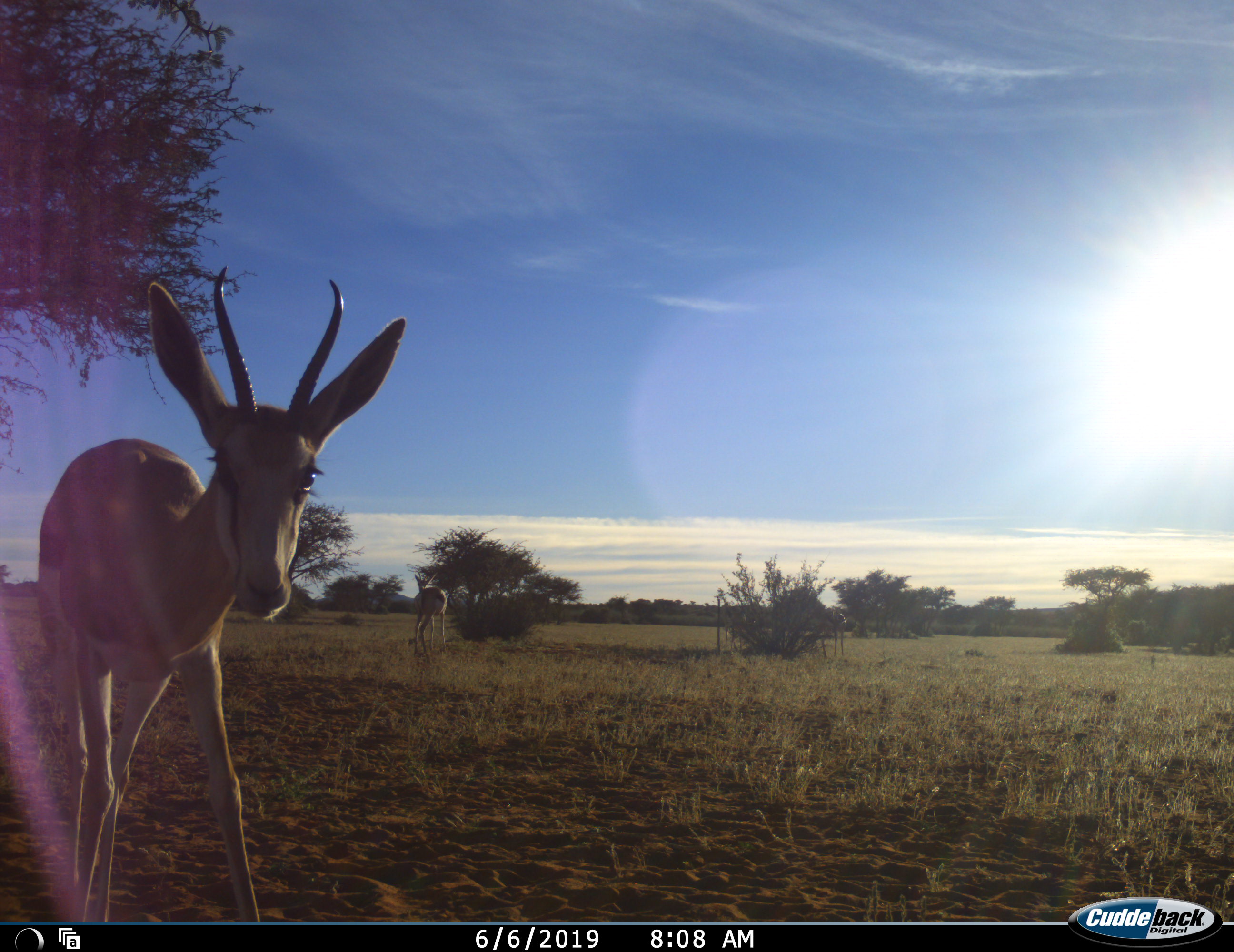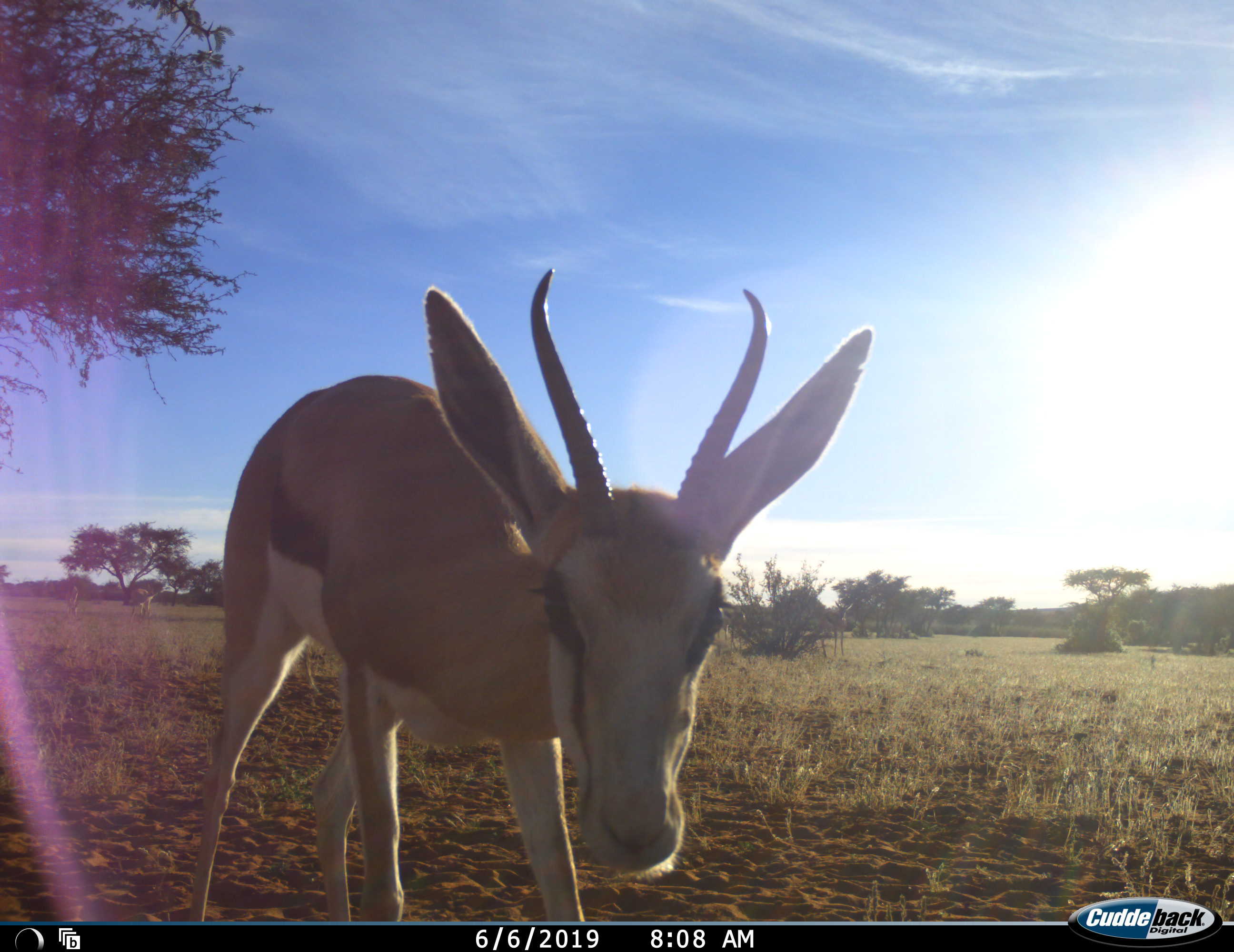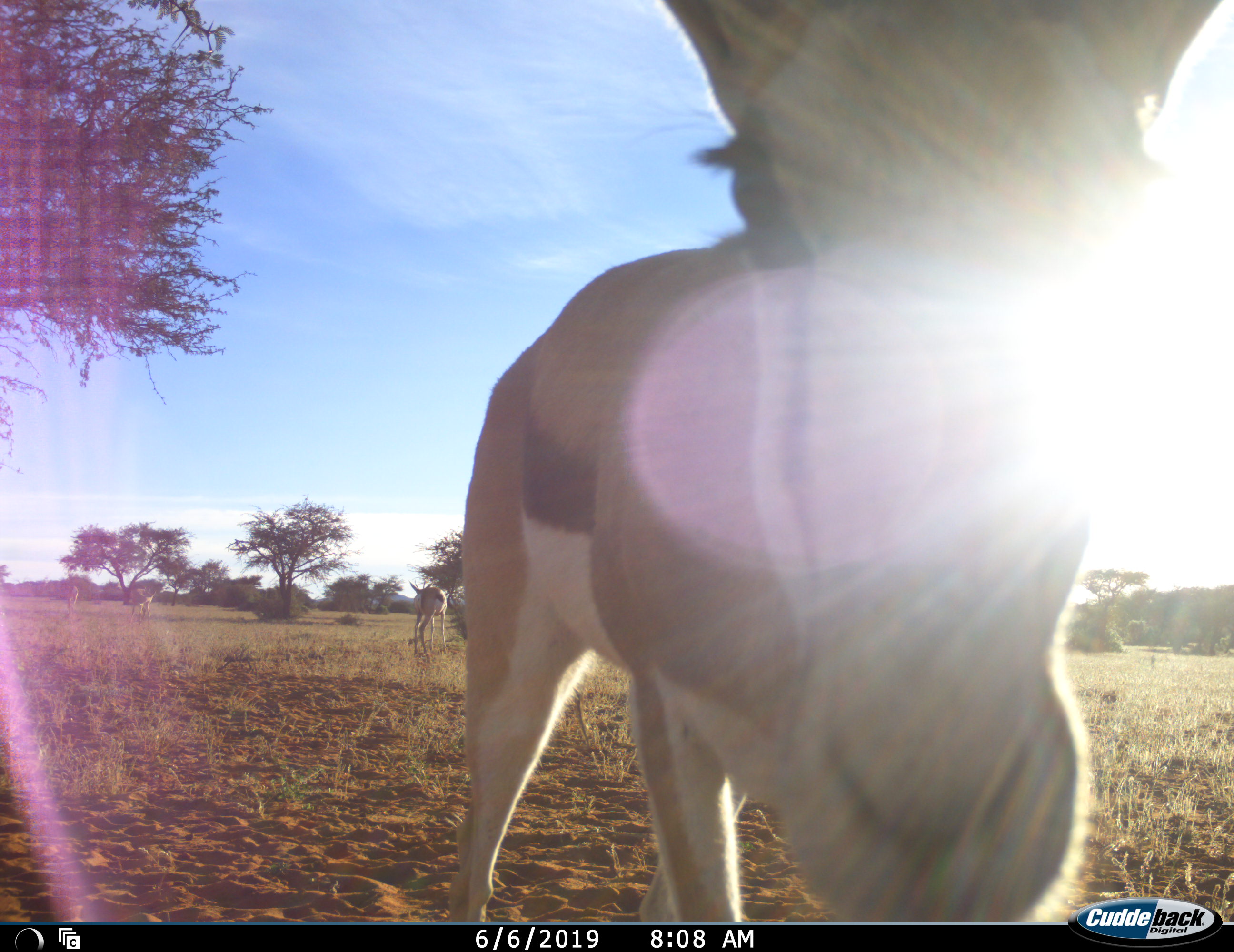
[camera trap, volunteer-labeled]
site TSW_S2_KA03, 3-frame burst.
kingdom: Animalia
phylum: Chordata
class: Mammalia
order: Artiodactyla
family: Bovidae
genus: Antidorcas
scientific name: Antidorcas marsupialis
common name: springbok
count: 1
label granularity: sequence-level